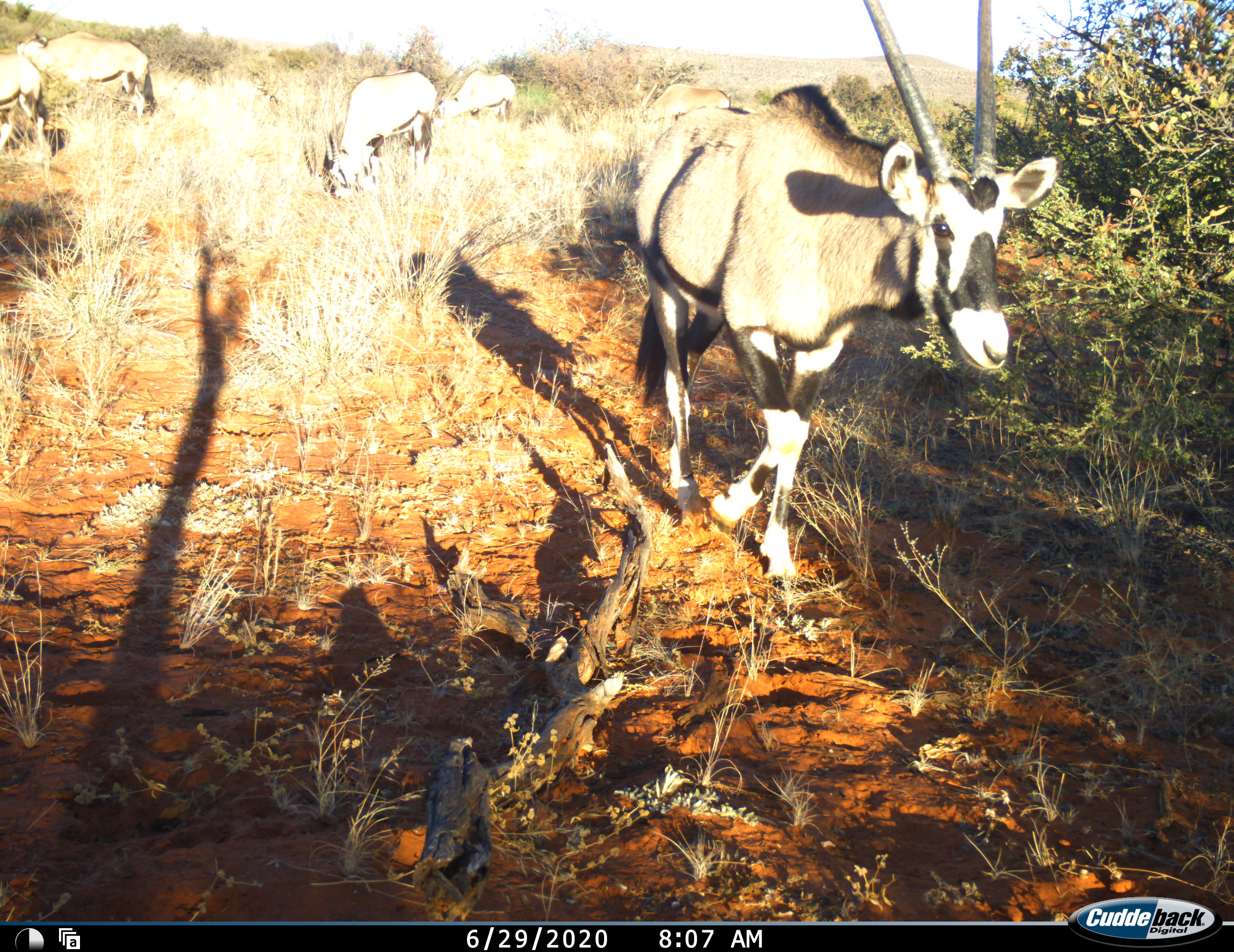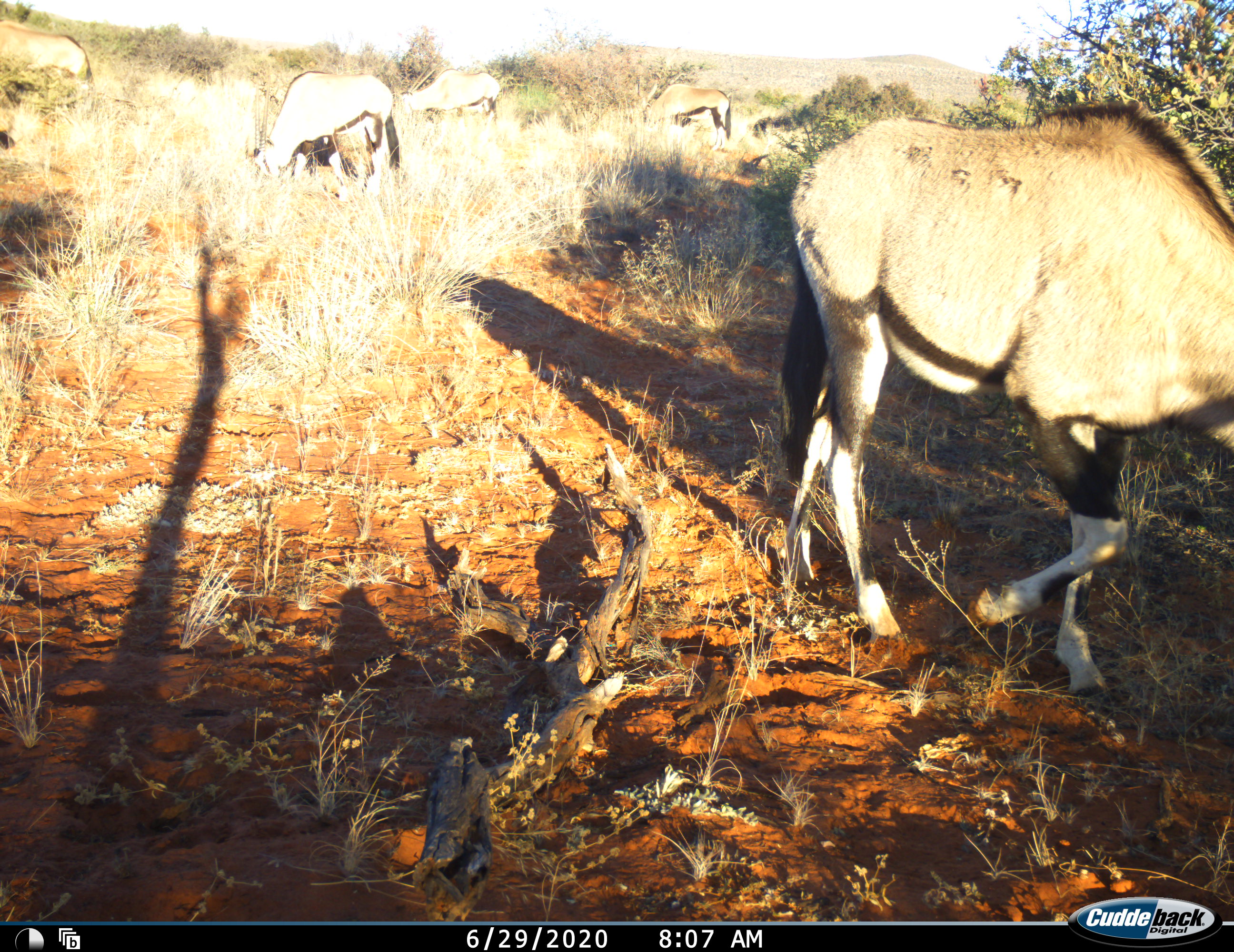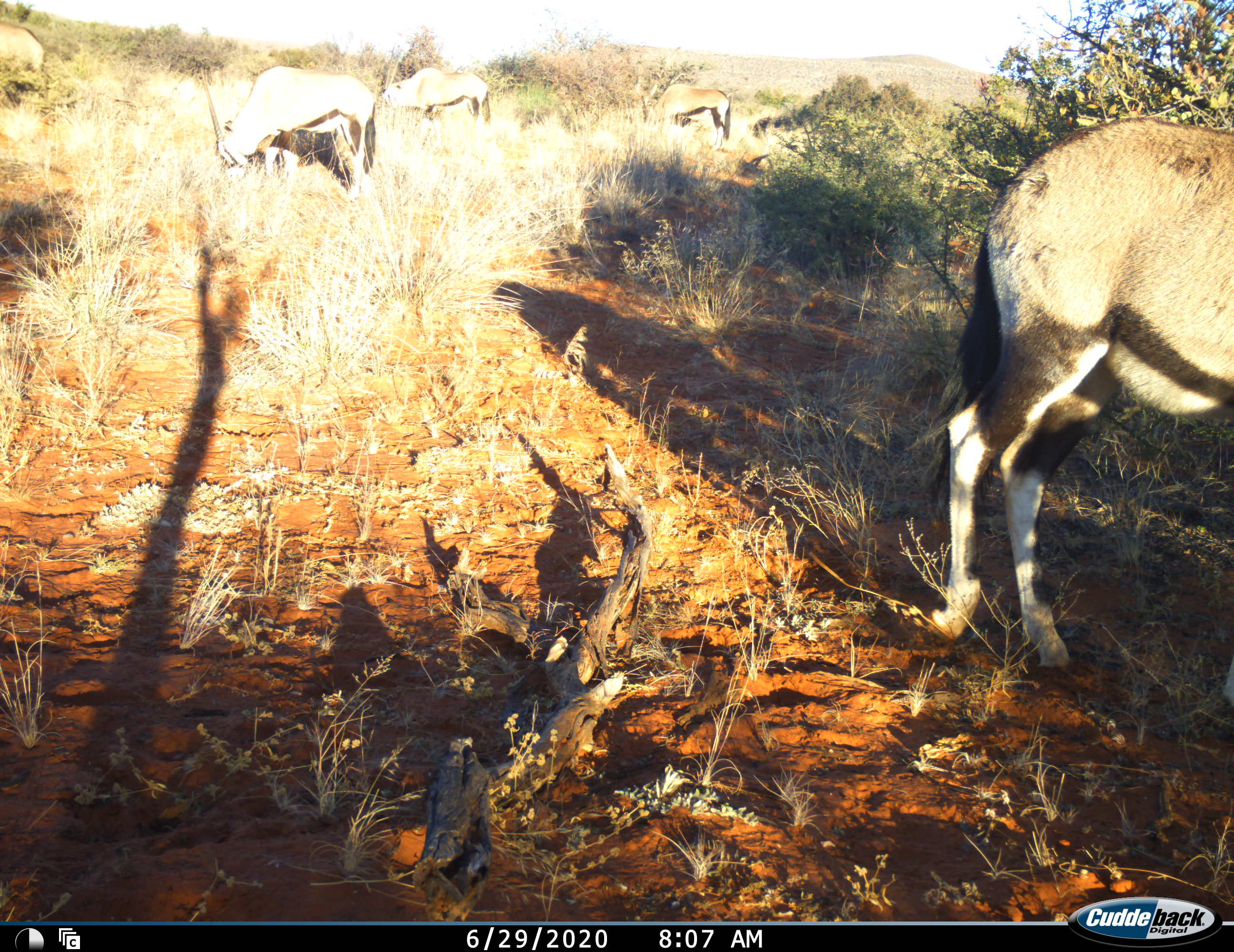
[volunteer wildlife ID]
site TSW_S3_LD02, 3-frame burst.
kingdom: Animalia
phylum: Chordata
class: Mammalia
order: Artiodactyla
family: Bovidae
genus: Oryx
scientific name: Oryx gazella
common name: gemsbok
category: oryx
Oryx (gemsbok) (Oryx gazella), count 6. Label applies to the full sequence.